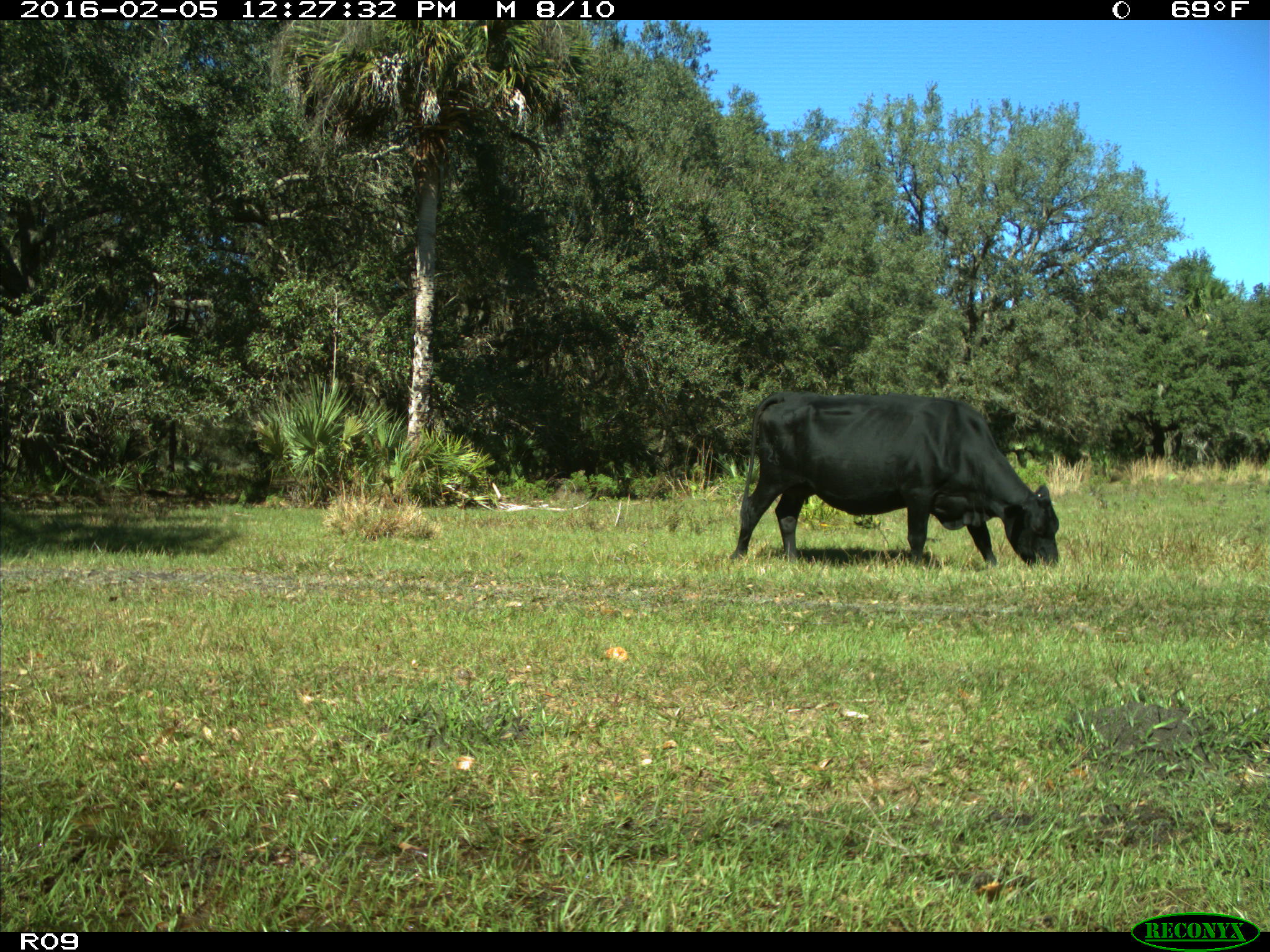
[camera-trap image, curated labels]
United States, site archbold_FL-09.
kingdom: Animalia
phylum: Chordata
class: Mammalia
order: Artiodactyla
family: Bovidae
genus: Bos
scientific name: Bos taurus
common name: domestic cow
Bos taurus (domestic cow).